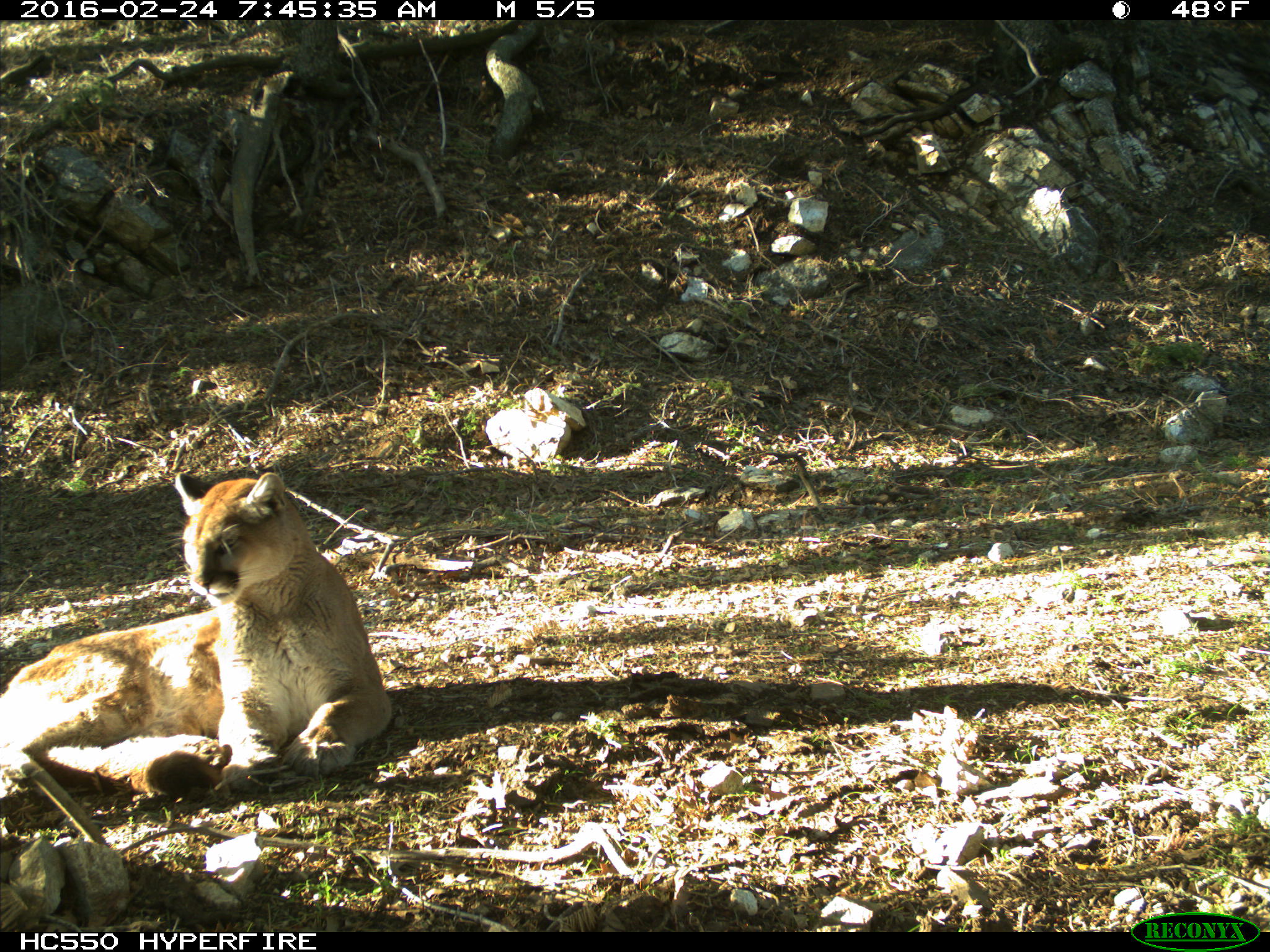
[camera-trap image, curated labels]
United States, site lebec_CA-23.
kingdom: Animalia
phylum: Chordata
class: Mammalia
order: Carnivora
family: Felidae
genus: Puma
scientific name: Puma concolor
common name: mountain lion